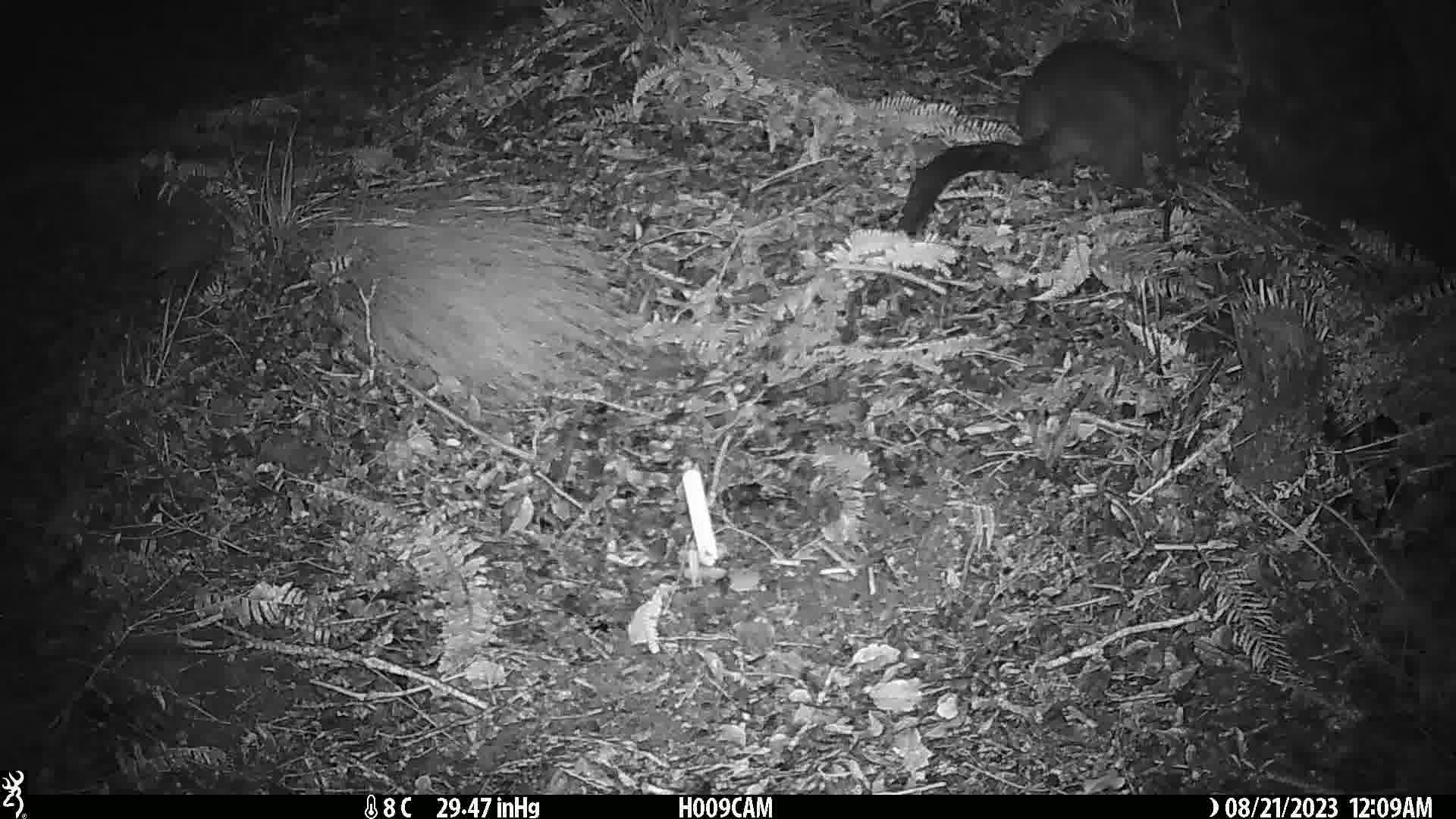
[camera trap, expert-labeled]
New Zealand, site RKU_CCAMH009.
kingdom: Animalia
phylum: Chordata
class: Mammalia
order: Diprotodontia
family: Phalangeridae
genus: Trichosurus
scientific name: Trichosurus vulpecula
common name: common brushtail possum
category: possum